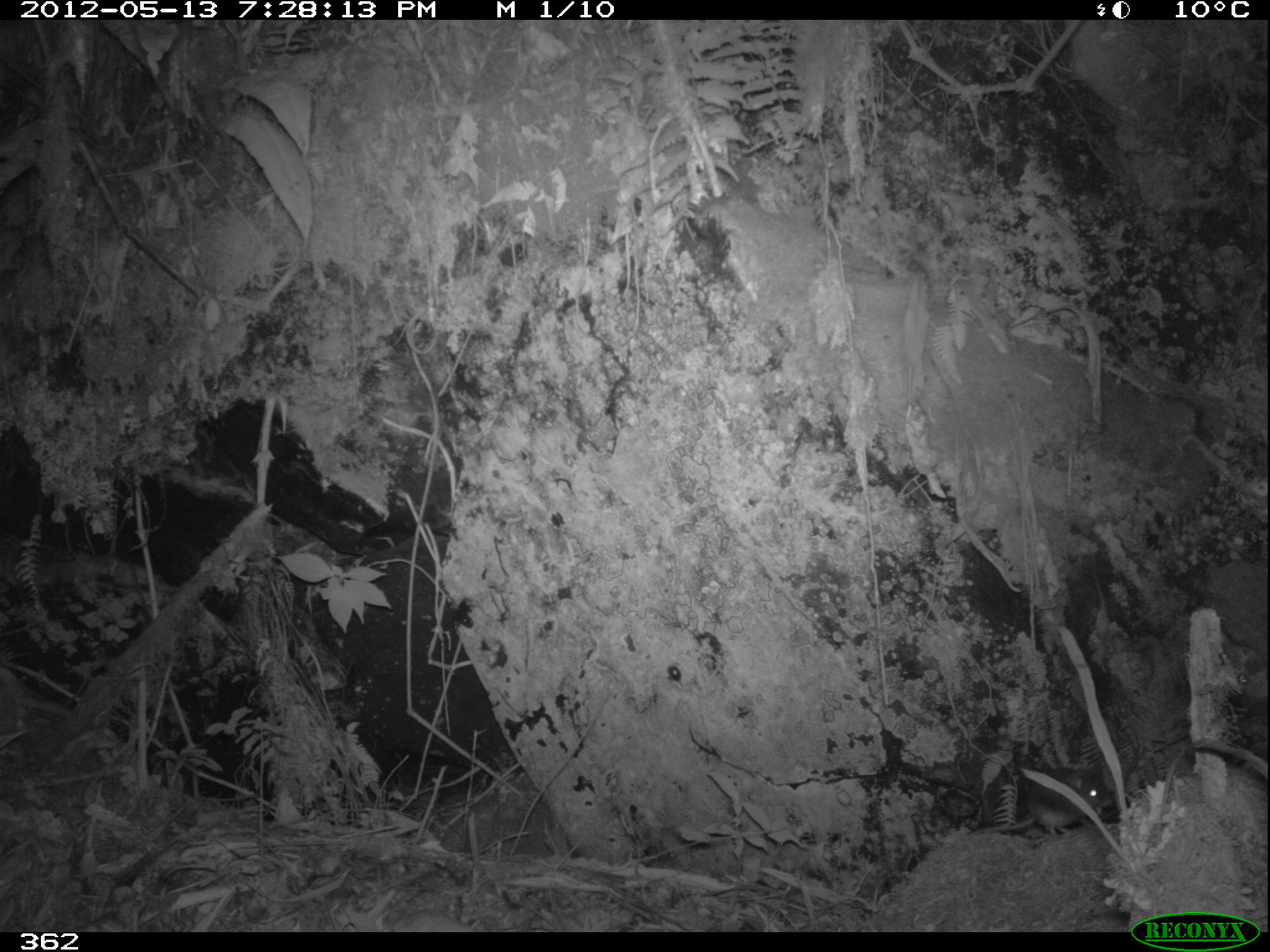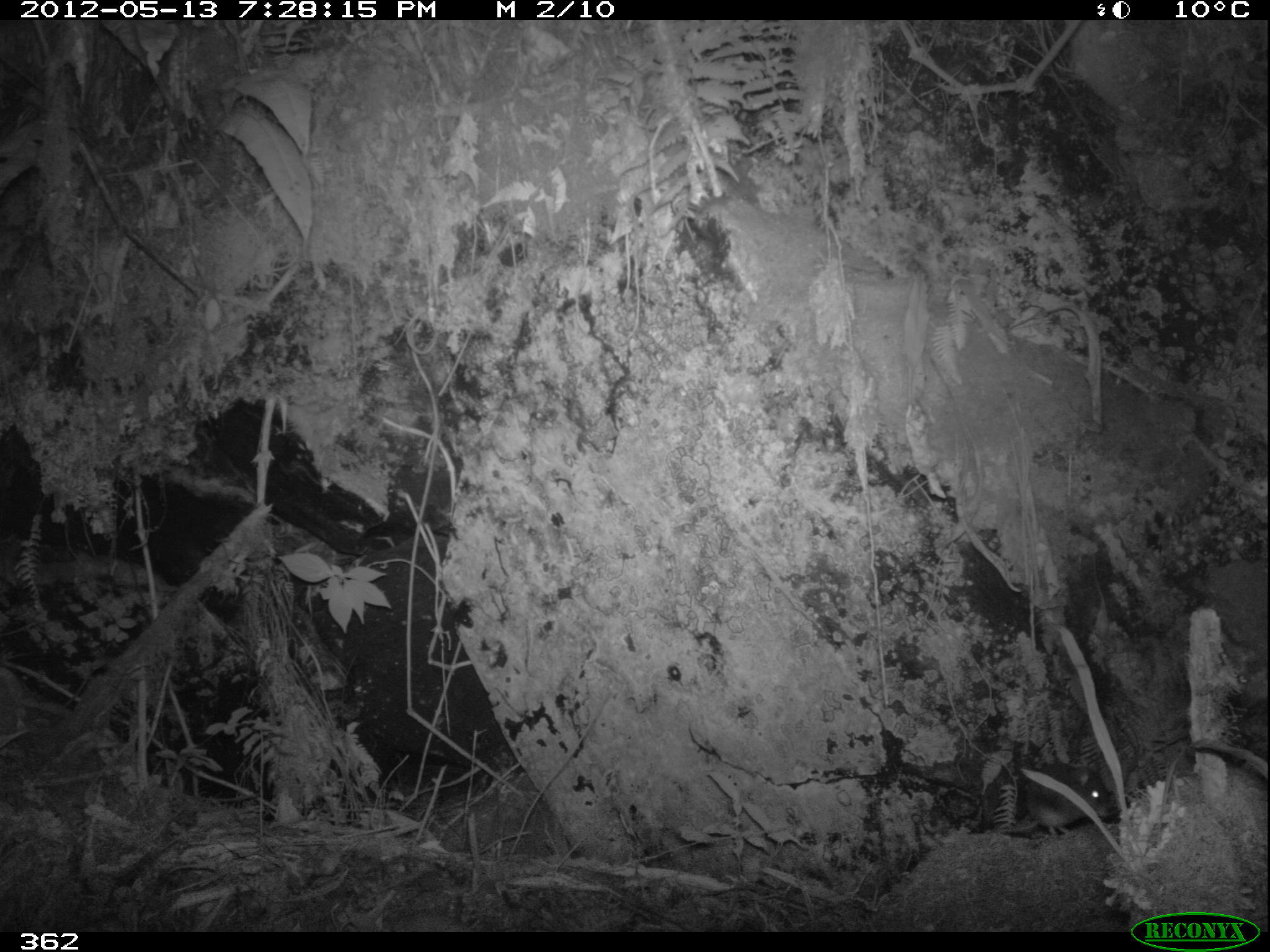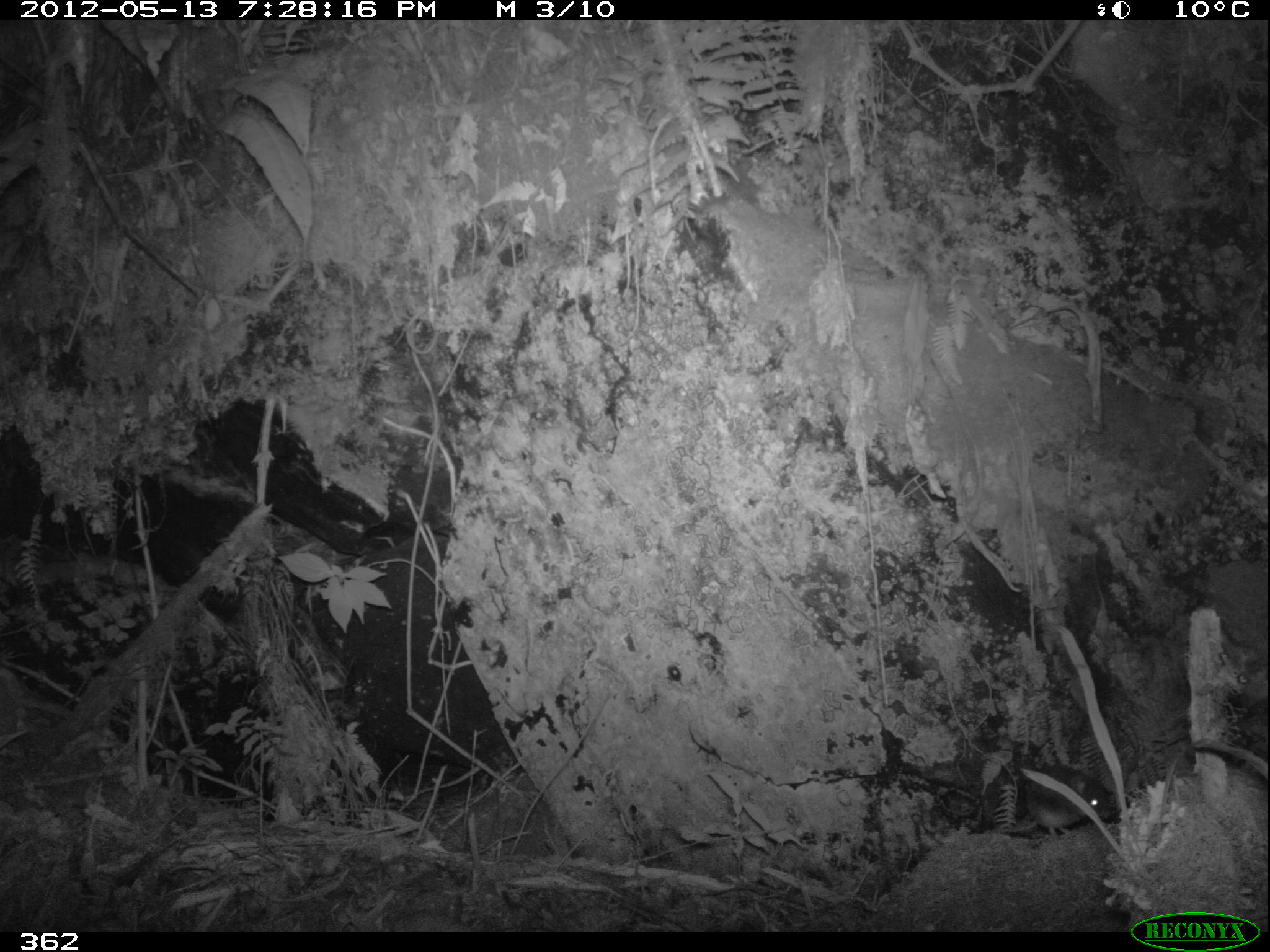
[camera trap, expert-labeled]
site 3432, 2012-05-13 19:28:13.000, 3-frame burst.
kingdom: Animalia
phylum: Chordata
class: Mammalia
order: Rodentia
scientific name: Rodentia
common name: rodents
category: unknown rodent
Unknown rodent (rodents) (Rodentia).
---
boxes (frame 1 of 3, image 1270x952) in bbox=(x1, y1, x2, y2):
unknown rodent: bbox=(966, 768, 1112, 835)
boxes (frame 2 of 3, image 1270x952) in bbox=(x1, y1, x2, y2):
unknown rodent: bbox=(1001, 761, 1111, 834)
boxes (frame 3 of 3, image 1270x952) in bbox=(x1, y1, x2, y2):
unknown rodent: bbox=(981, 761, 1113, 837)